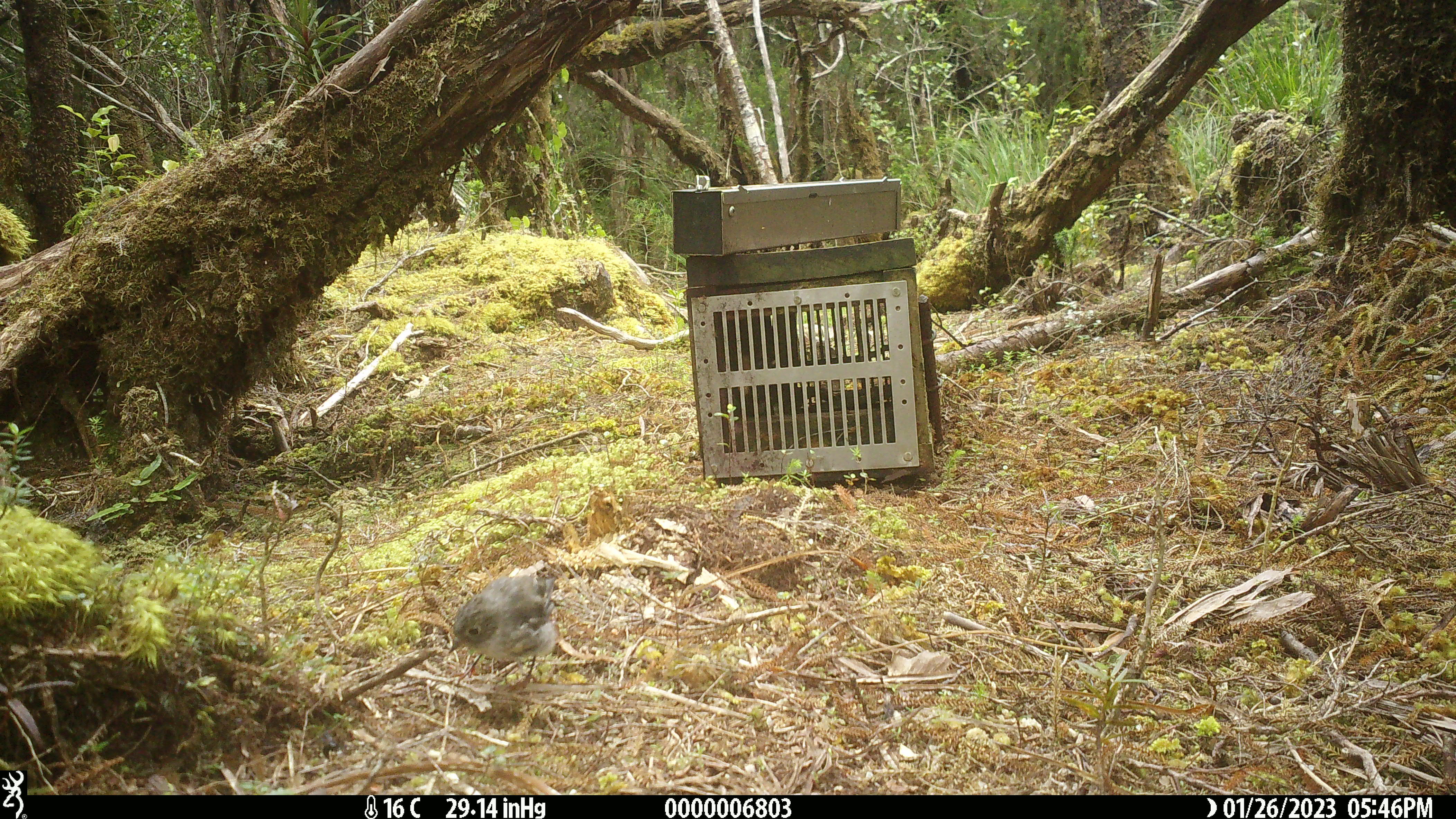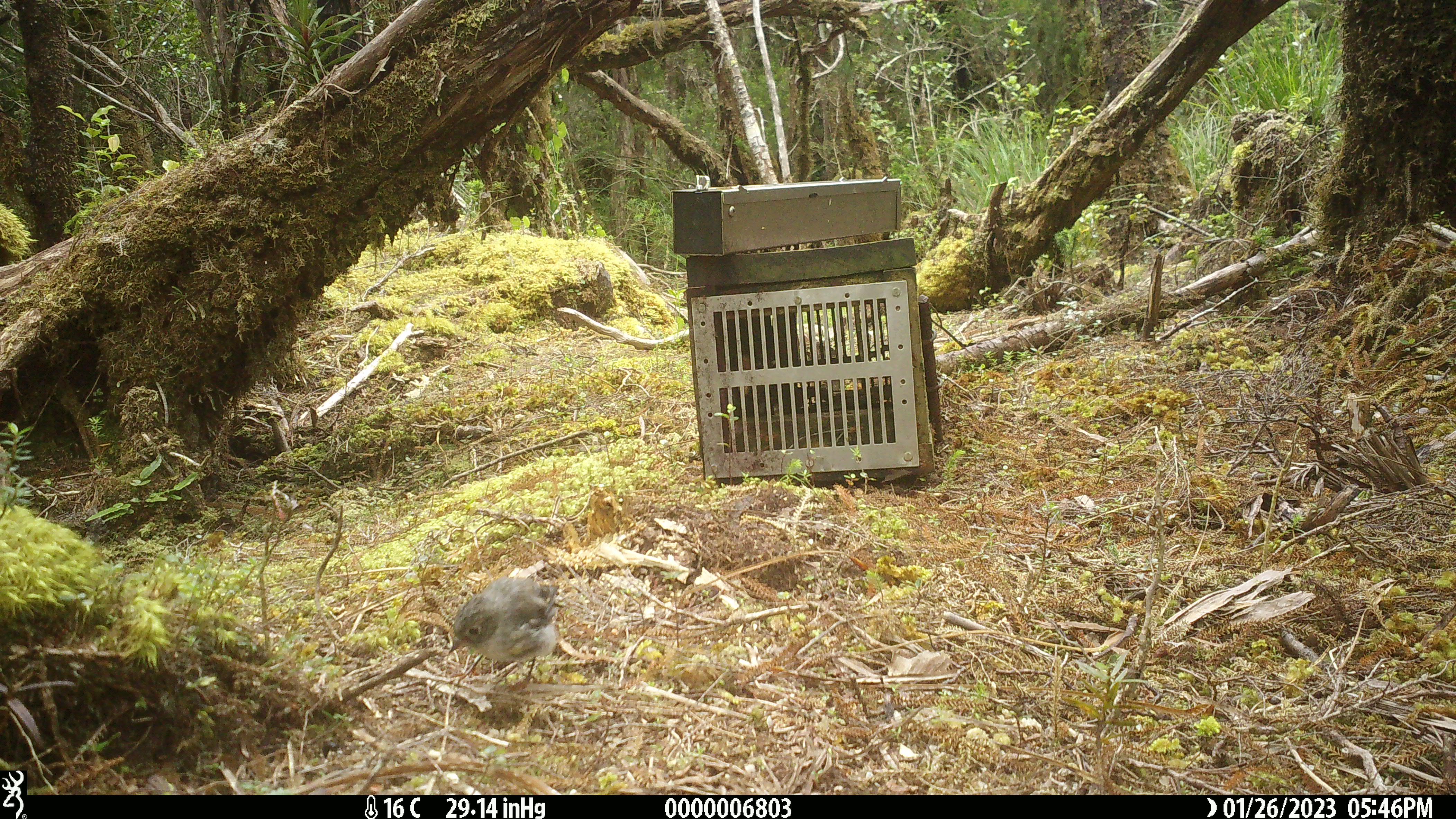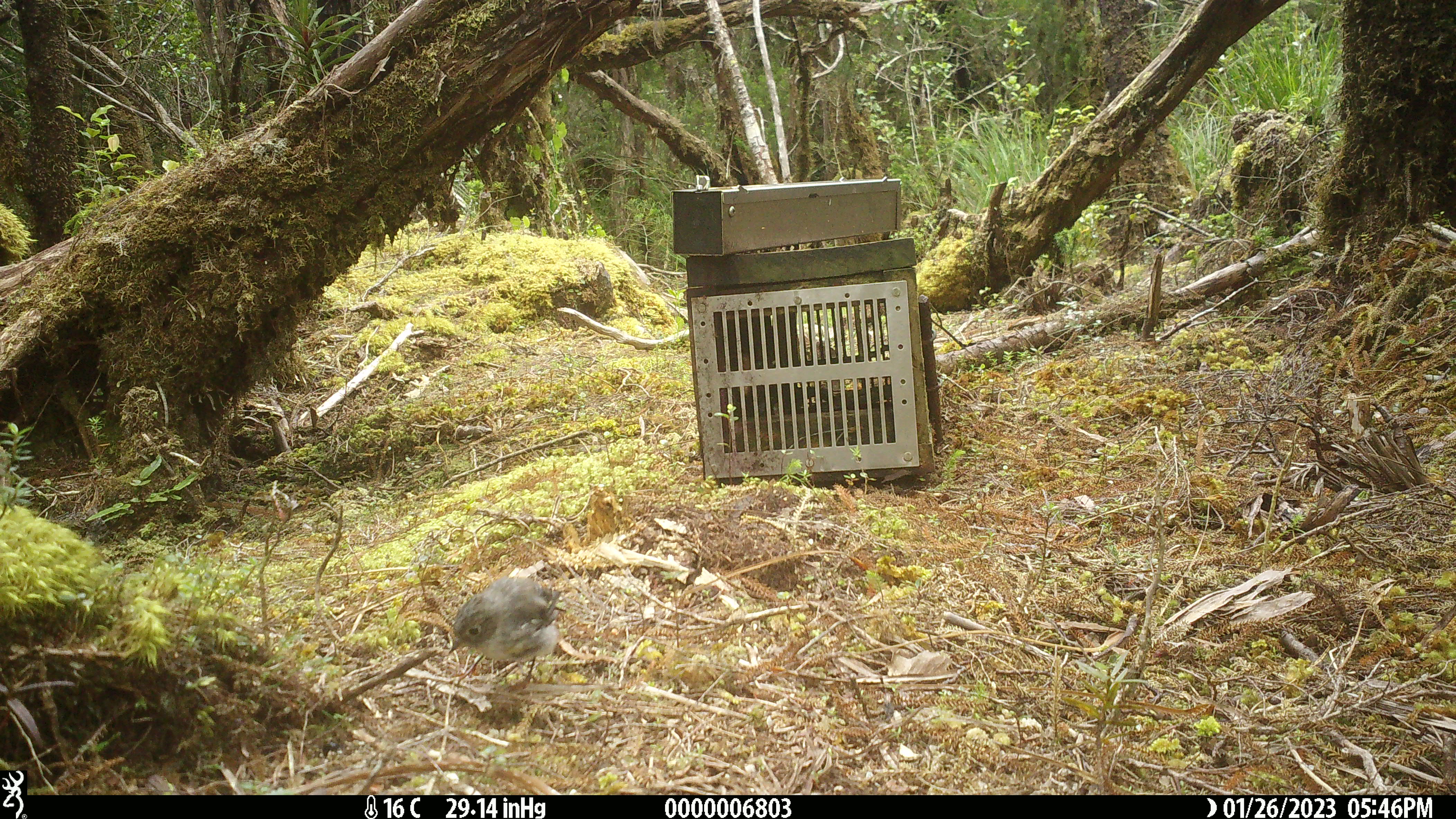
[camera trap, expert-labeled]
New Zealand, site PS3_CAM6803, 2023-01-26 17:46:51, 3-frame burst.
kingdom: Animalia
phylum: Chordata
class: Aves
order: Passeriformes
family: Petroicidae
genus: Petroica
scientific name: Petroica macrocephala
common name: tomtit